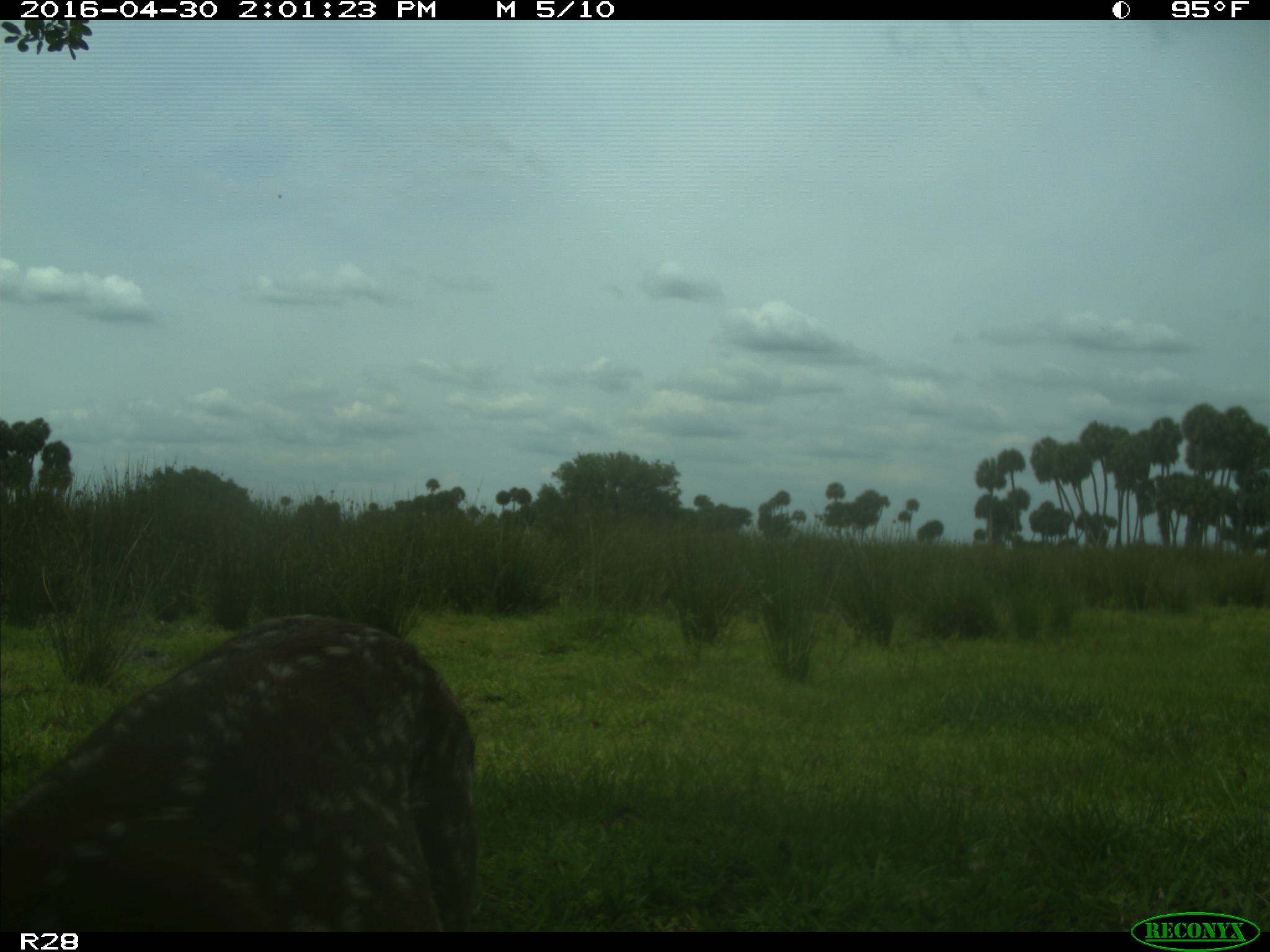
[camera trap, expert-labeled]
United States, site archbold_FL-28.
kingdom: Animalia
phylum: Chordata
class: Mammalia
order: Artiodactyla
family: Cervidae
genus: Odocoileus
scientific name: Odocoileus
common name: deer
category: unidentified deer